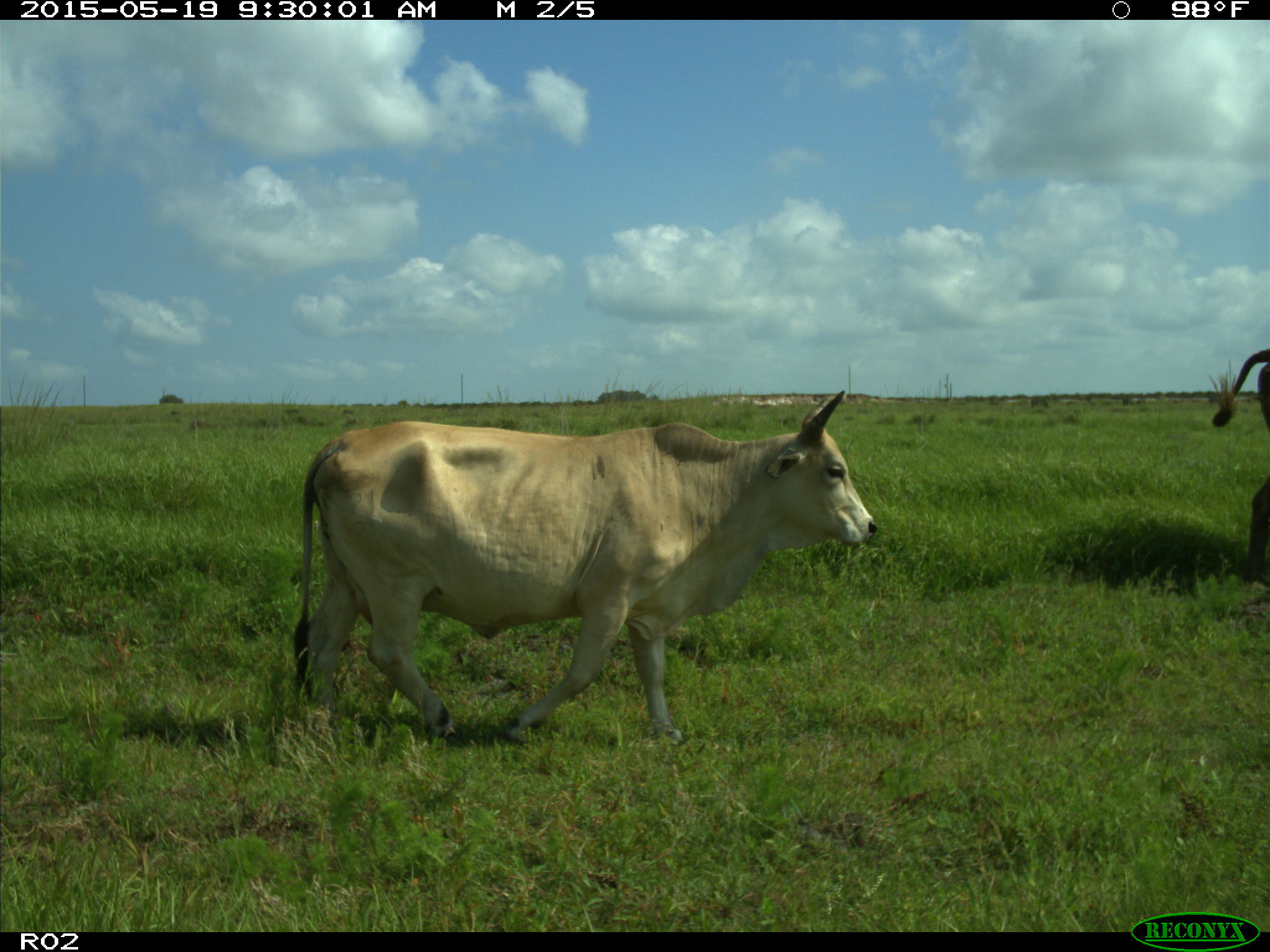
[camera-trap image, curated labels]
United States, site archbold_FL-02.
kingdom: Animalia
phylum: Chordata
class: Mammalia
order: Artiodactyla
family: Bovidae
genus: Bos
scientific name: Bos taurus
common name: domestic cow